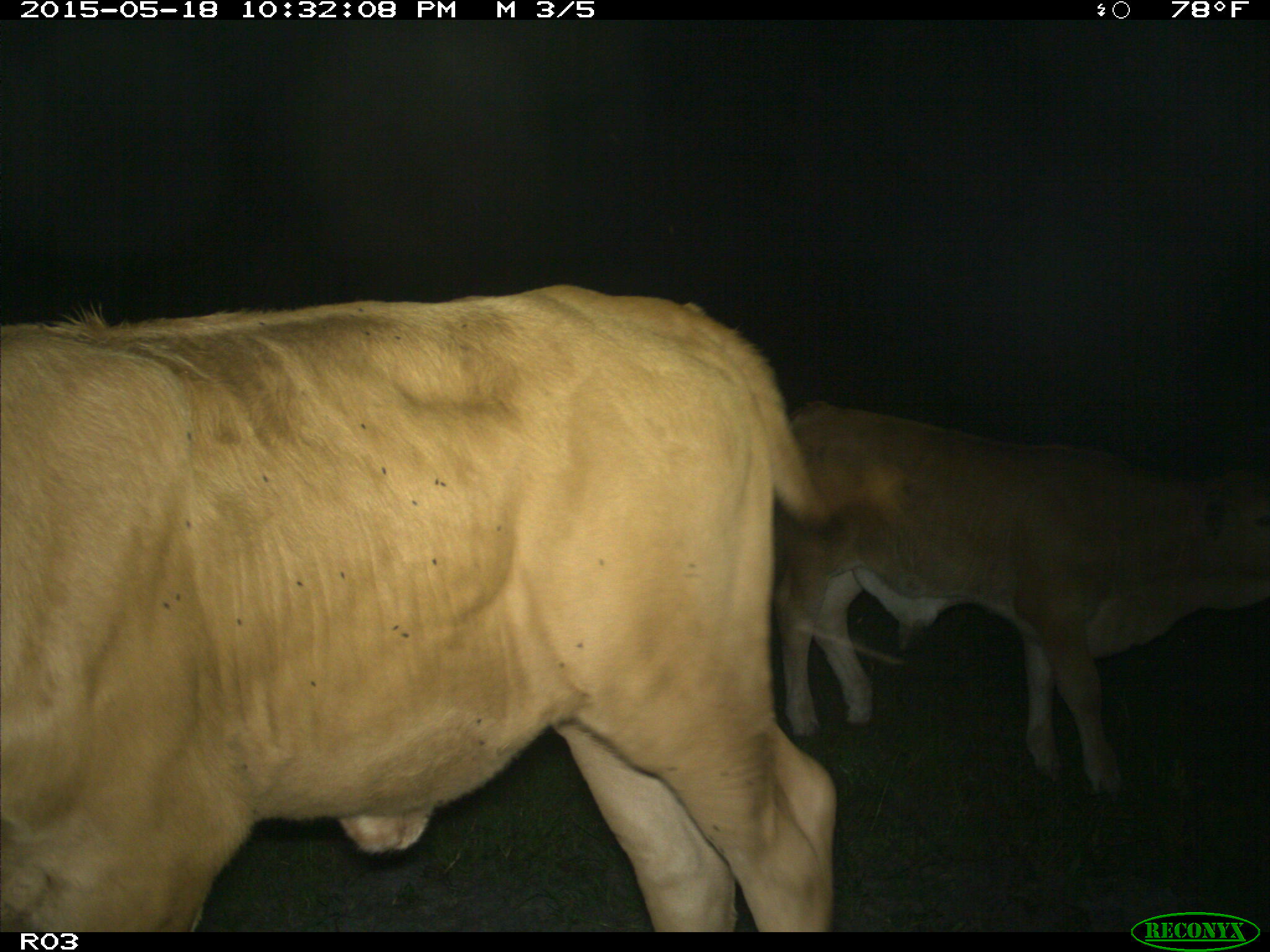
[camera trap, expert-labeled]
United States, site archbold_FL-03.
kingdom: Animalia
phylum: Chordata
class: Mammalia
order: Artiodactyla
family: Bovidae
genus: Bos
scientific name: Bos taurus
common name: domestic cow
Bos taurus (domestic cow).